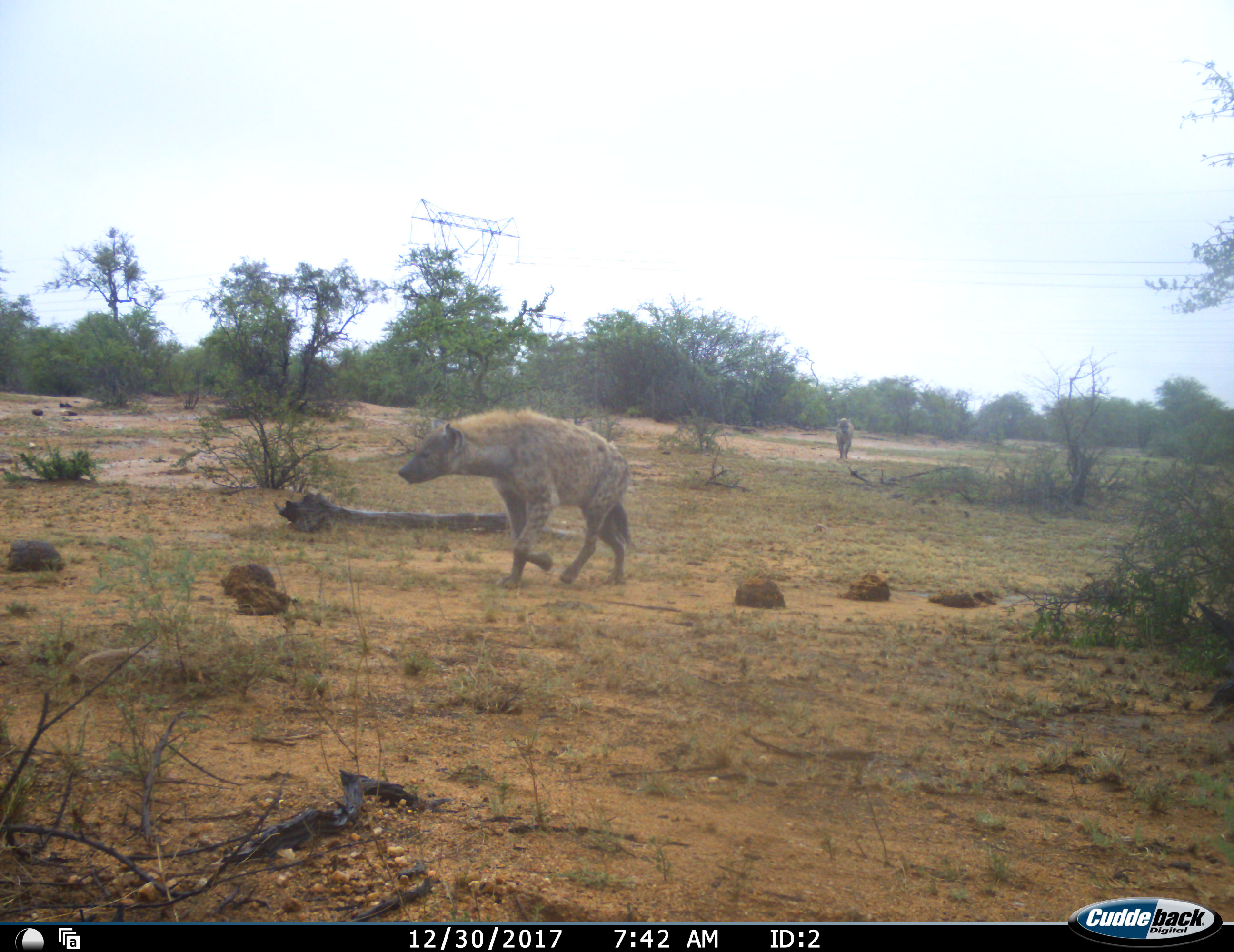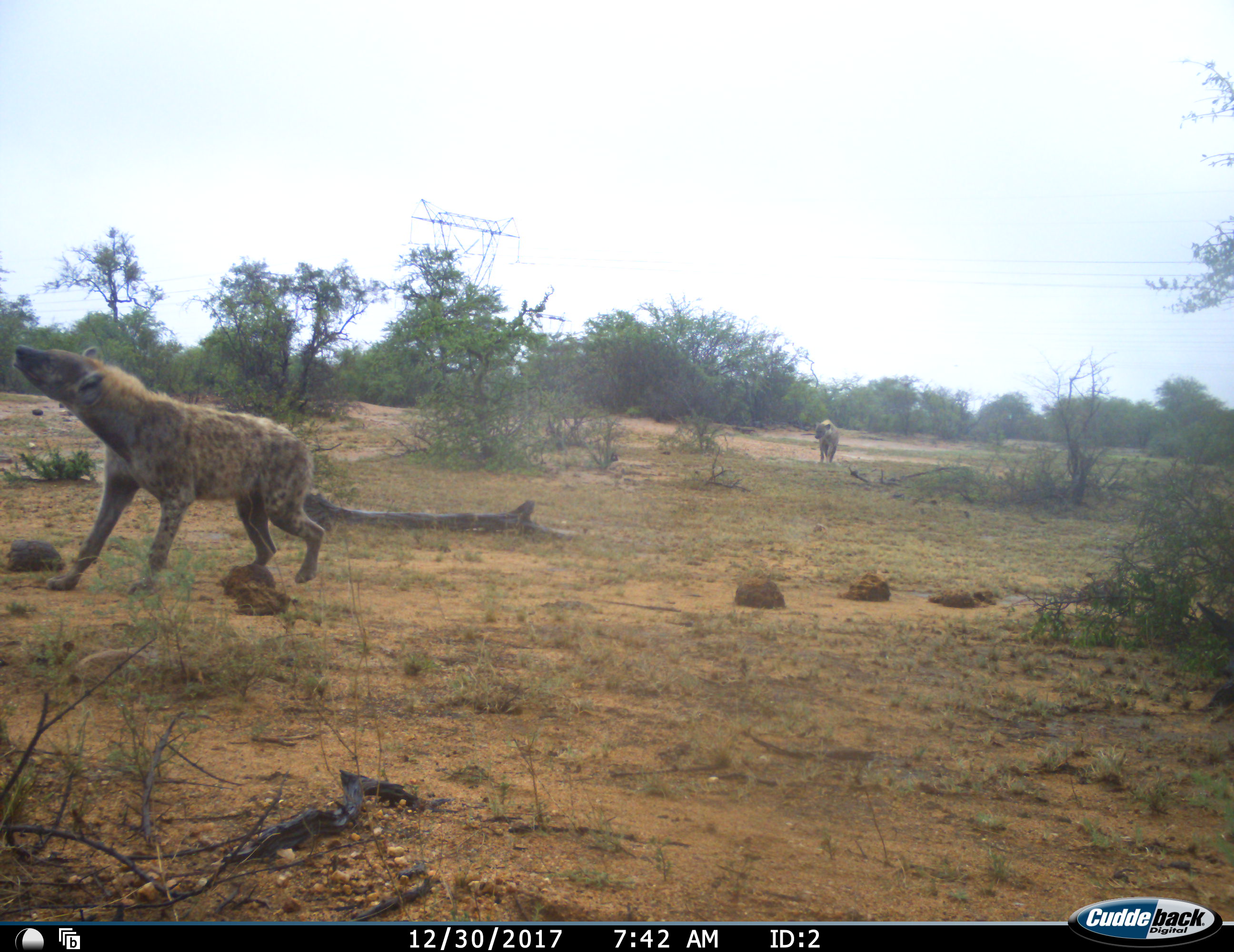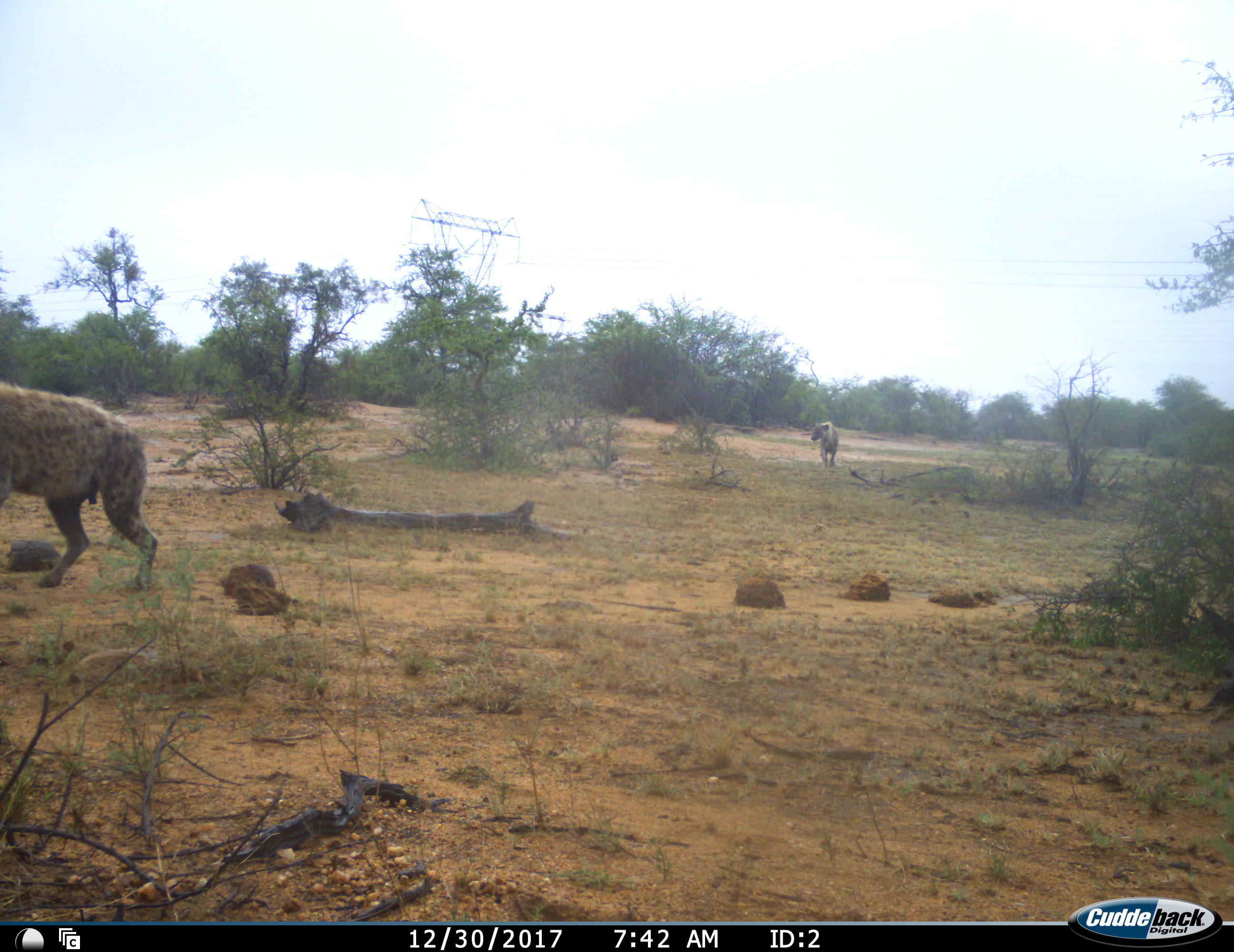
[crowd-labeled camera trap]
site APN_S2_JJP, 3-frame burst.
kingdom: Animalia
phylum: Chordata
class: Mammalia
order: Carnivora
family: Hyaenidae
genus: Crocuta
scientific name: Crocuta crocuta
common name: spotted hyena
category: hyenaspotted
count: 2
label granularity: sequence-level